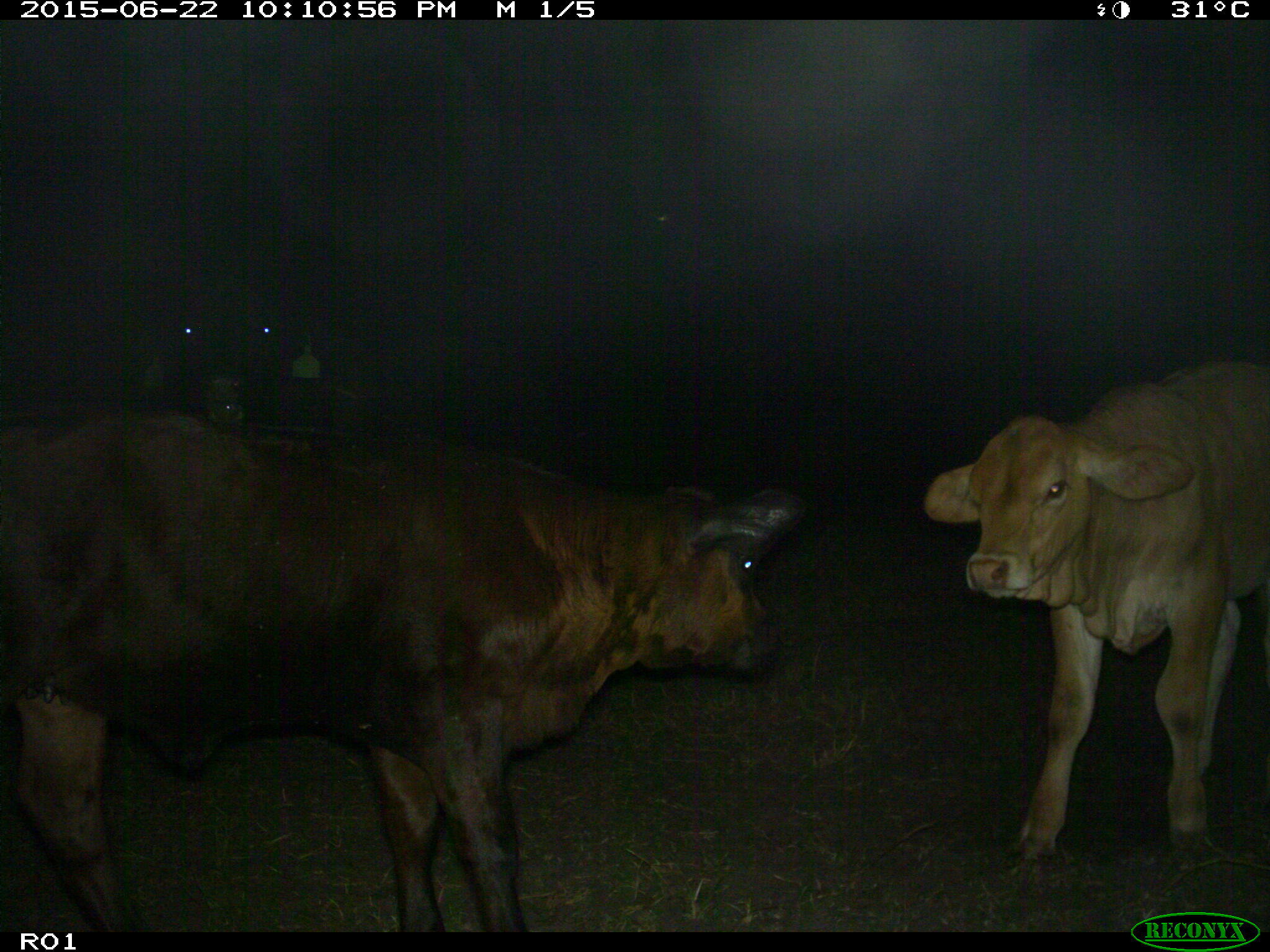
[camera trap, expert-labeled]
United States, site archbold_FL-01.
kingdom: Animalia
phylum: Chordata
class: Mammalia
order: Artiodactyla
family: Bovidae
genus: Bos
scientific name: Bos taurus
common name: domestic cow